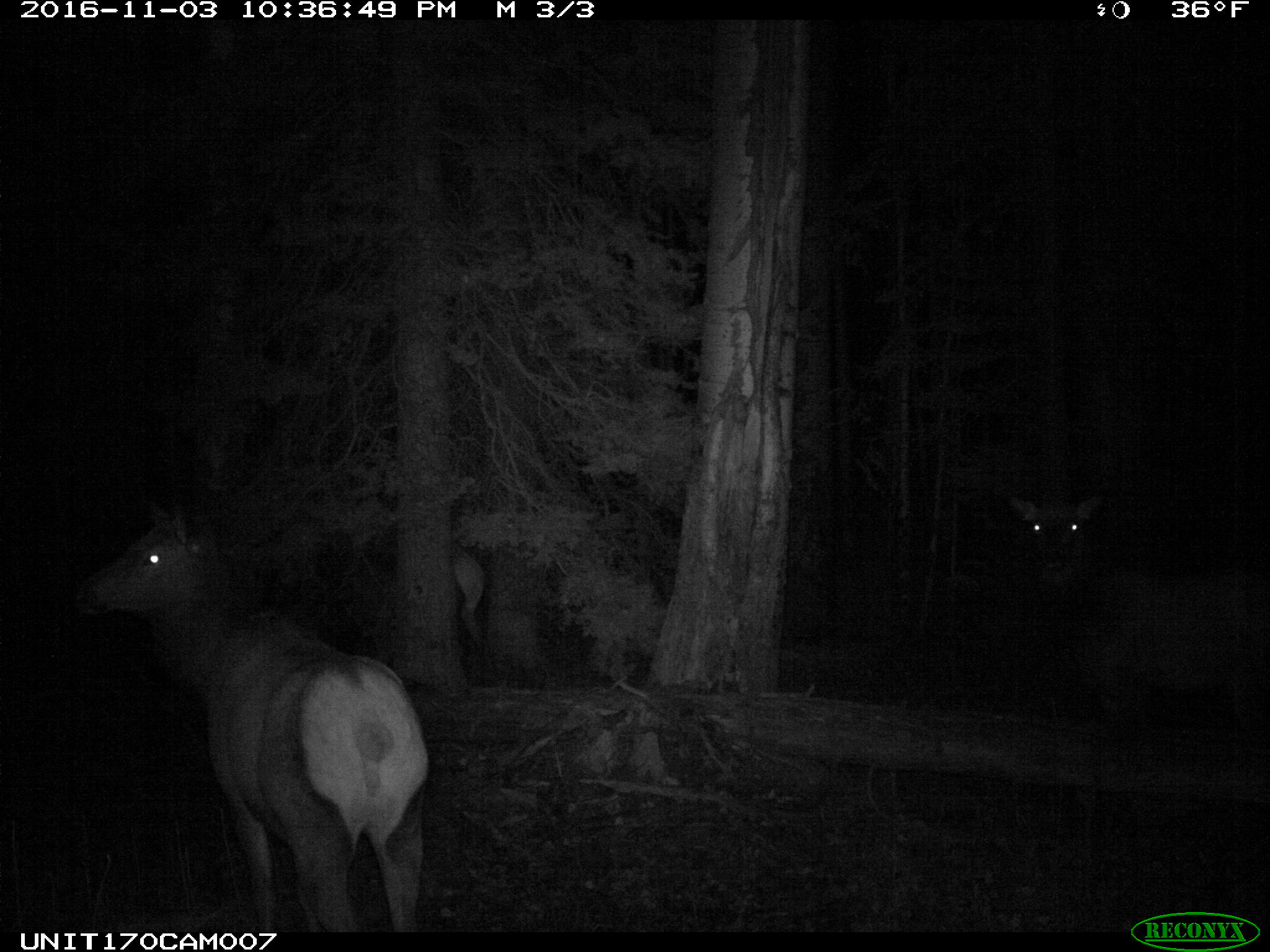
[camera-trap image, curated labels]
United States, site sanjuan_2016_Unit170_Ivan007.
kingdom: Animalia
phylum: Chordata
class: Mammalia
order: Artiodactyla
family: Cervidae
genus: Cervus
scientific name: Cervus elaphus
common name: red deer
Cervus elaphus (red deer).